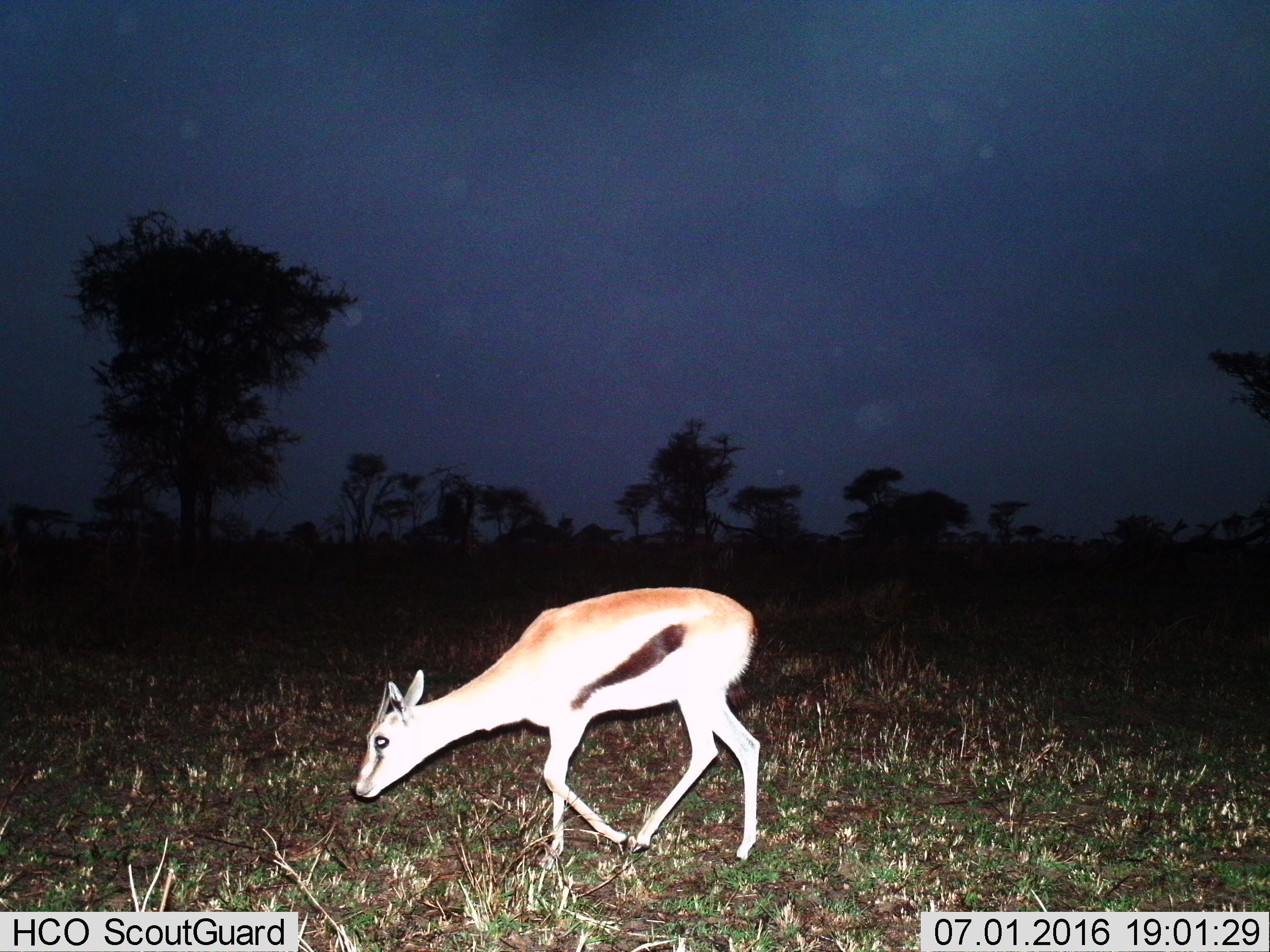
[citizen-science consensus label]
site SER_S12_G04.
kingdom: Animalia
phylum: Chordata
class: Mammalia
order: Artiodactyla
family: Bovidae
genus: Eudorcas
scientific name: Eudorcas thomsonii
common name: thomson's gazelle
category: gazellethomsons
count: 1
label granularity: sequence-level